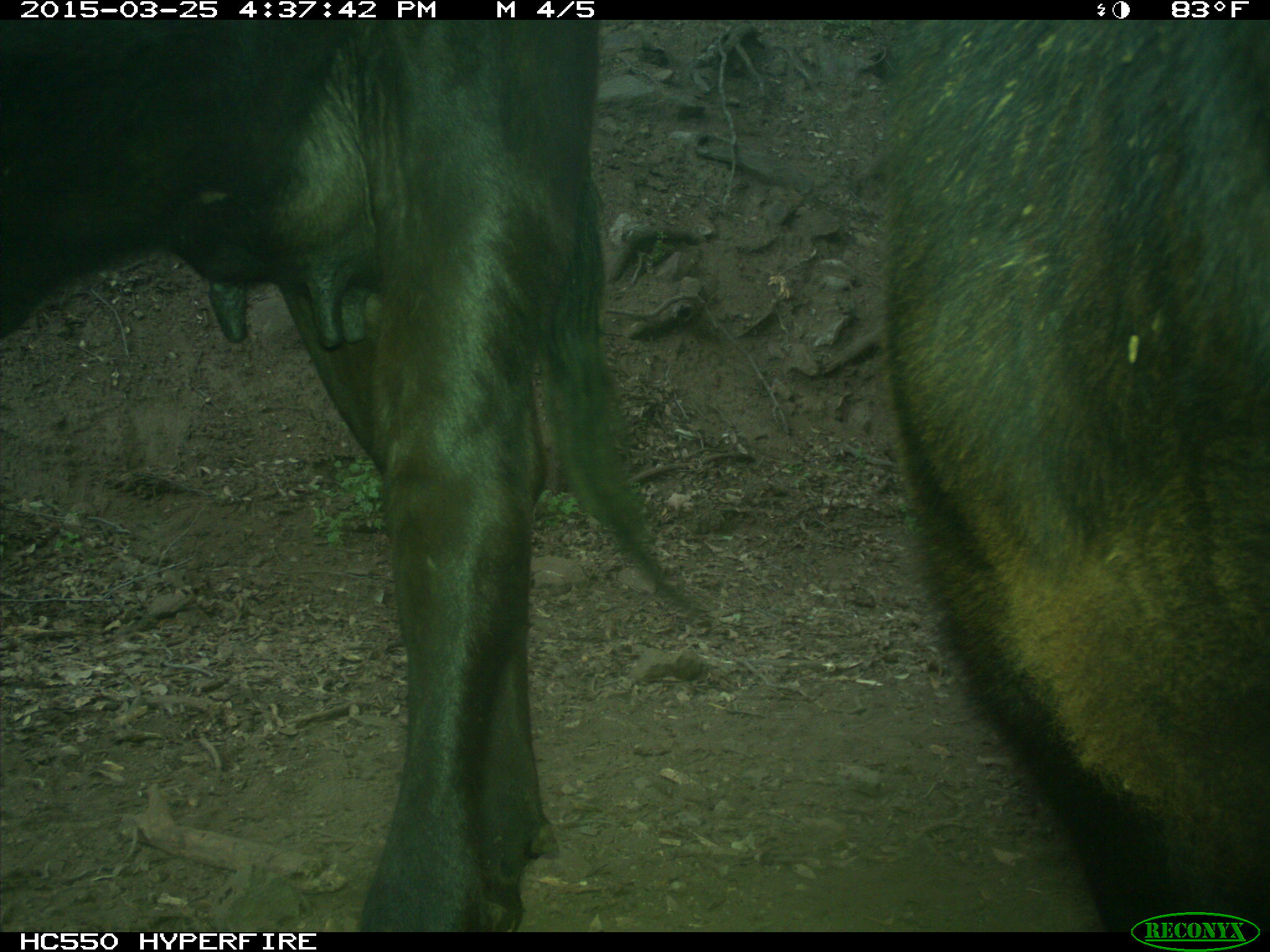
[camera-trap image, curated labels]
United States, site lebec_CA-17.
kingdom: Animalia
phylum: Chordata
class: Mammalia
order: Artiodactyla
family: Bovidae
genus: Bos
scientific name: Bos taurus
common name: domestic cow